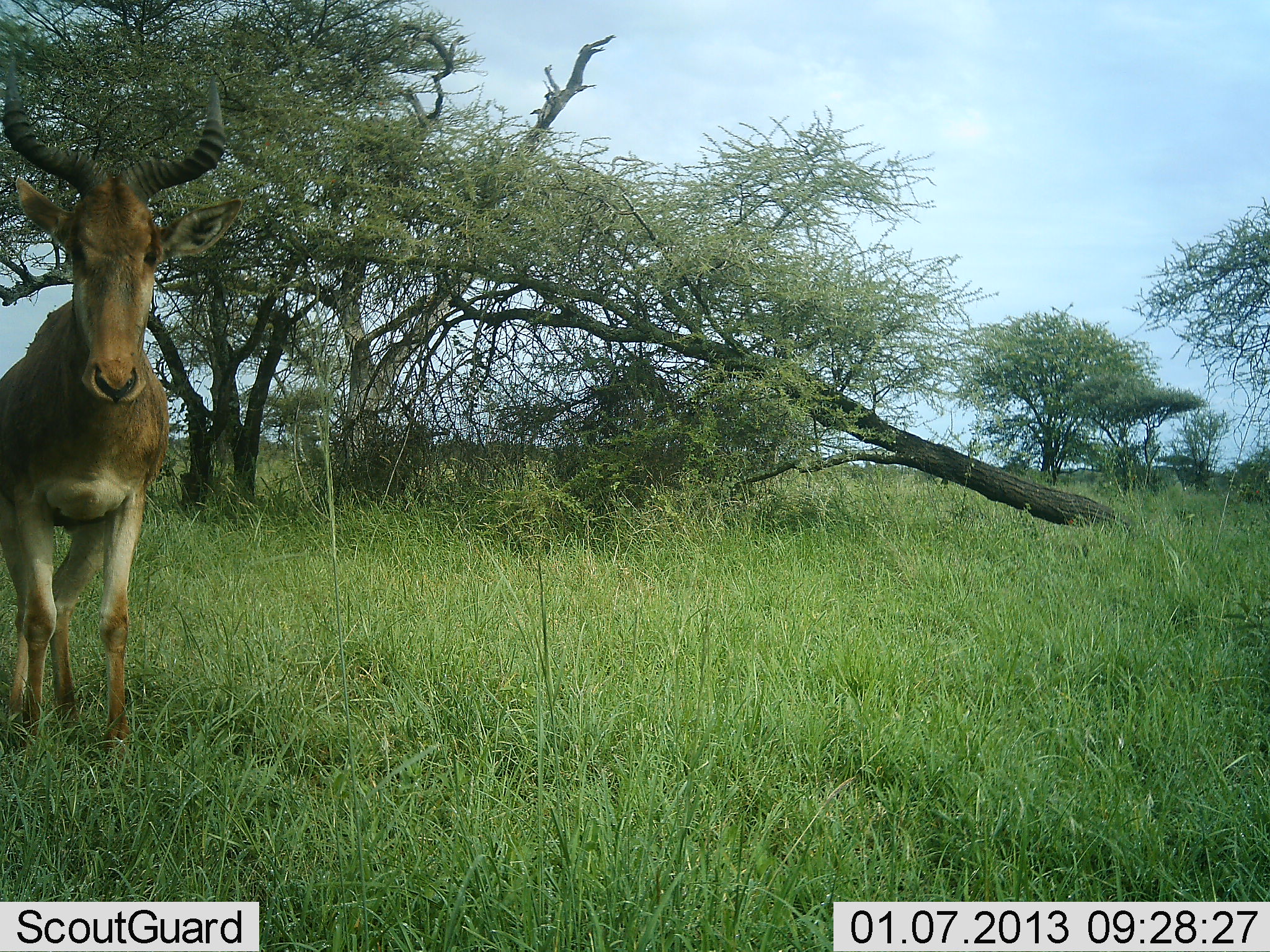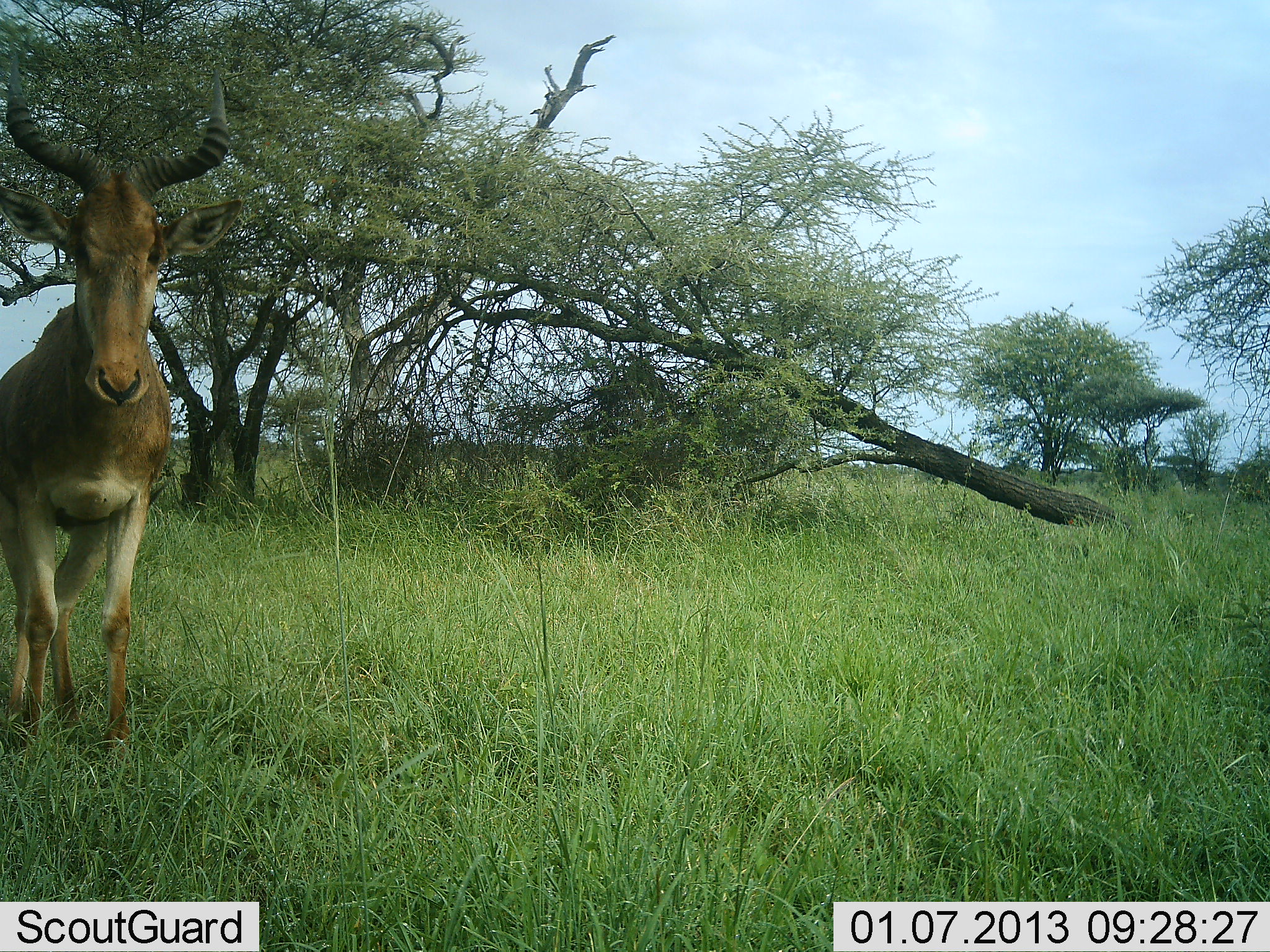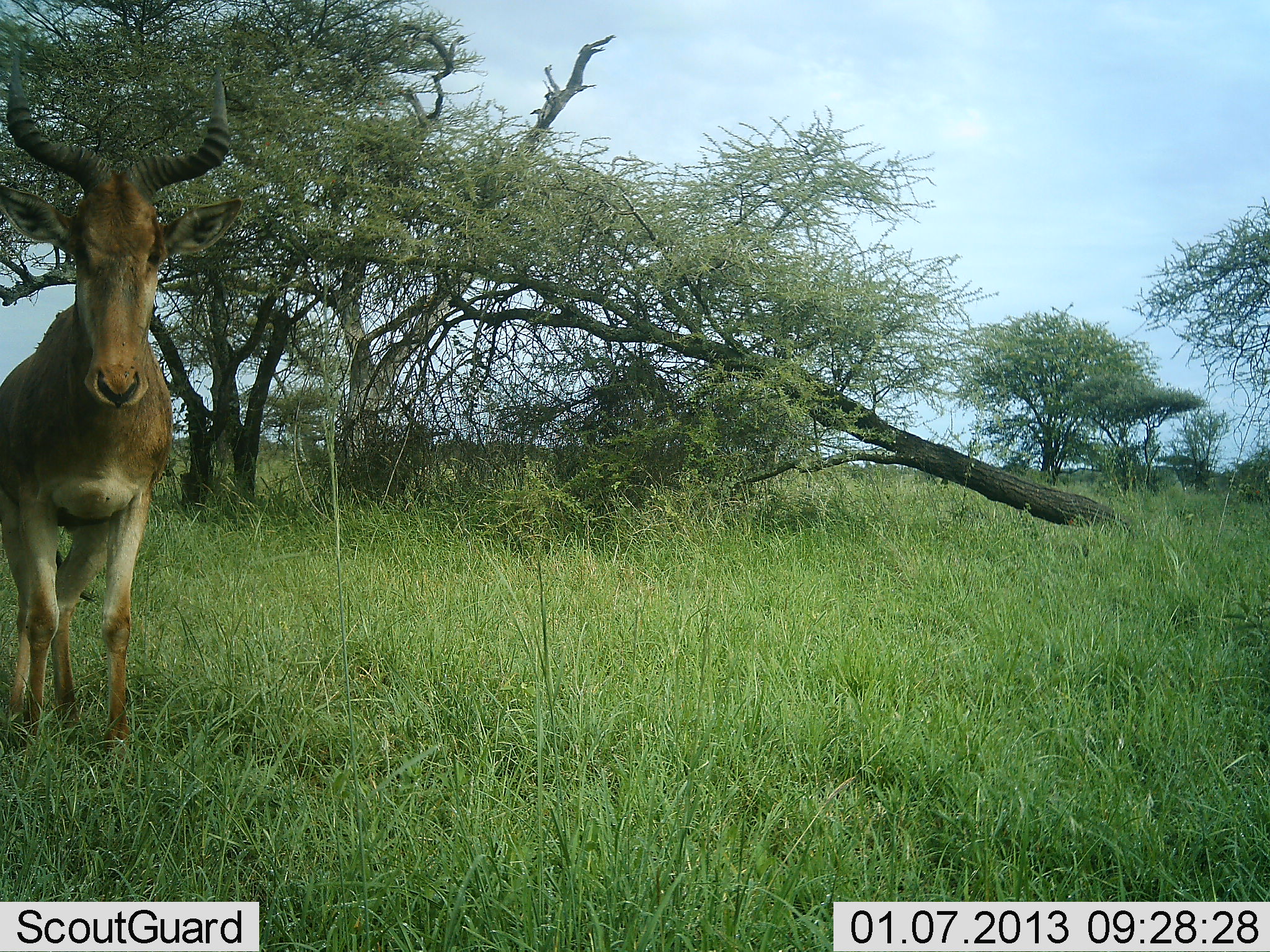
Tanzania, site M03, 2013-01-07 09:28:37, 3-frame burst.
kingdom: Animalia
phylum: Chordata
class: Mammalia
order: Artiodactyla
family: Bovidae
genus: Alcelaphus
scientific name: Alcelaphus buselaphus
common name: hartebeest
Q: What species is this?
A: Hartebeest (Alcelaphus buselaphus).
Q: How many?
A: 1.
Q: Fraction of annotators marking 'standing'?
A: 97%.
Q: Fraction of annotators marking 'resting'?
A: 3%.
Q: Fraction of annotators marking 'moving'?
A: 3%.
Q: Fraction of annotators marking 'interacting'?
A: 0%.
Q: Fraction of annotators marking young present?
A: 0%.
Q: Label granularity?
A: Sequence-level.